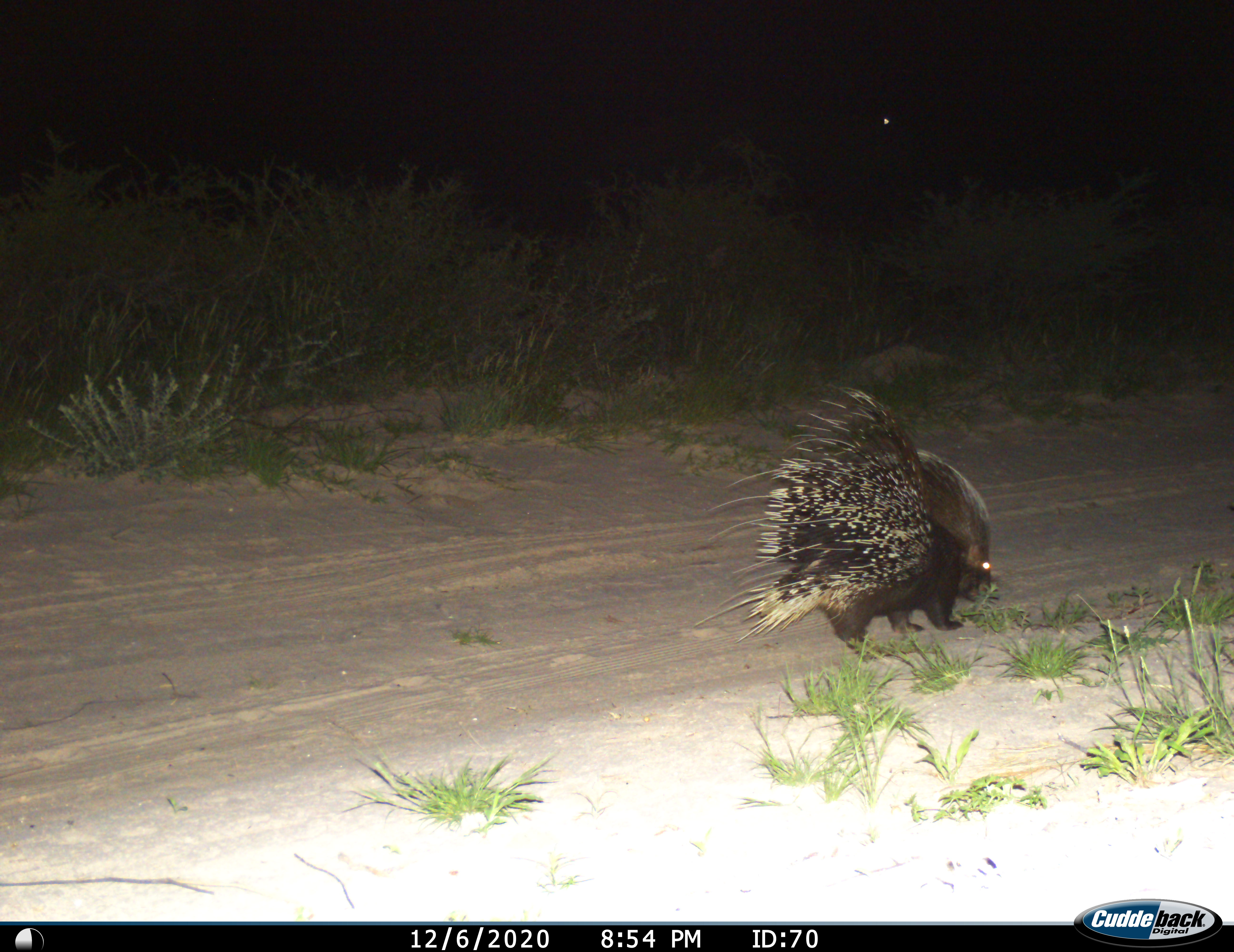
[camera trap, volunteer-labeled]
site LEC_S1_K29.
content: unidentified animal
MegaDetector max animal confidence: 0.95